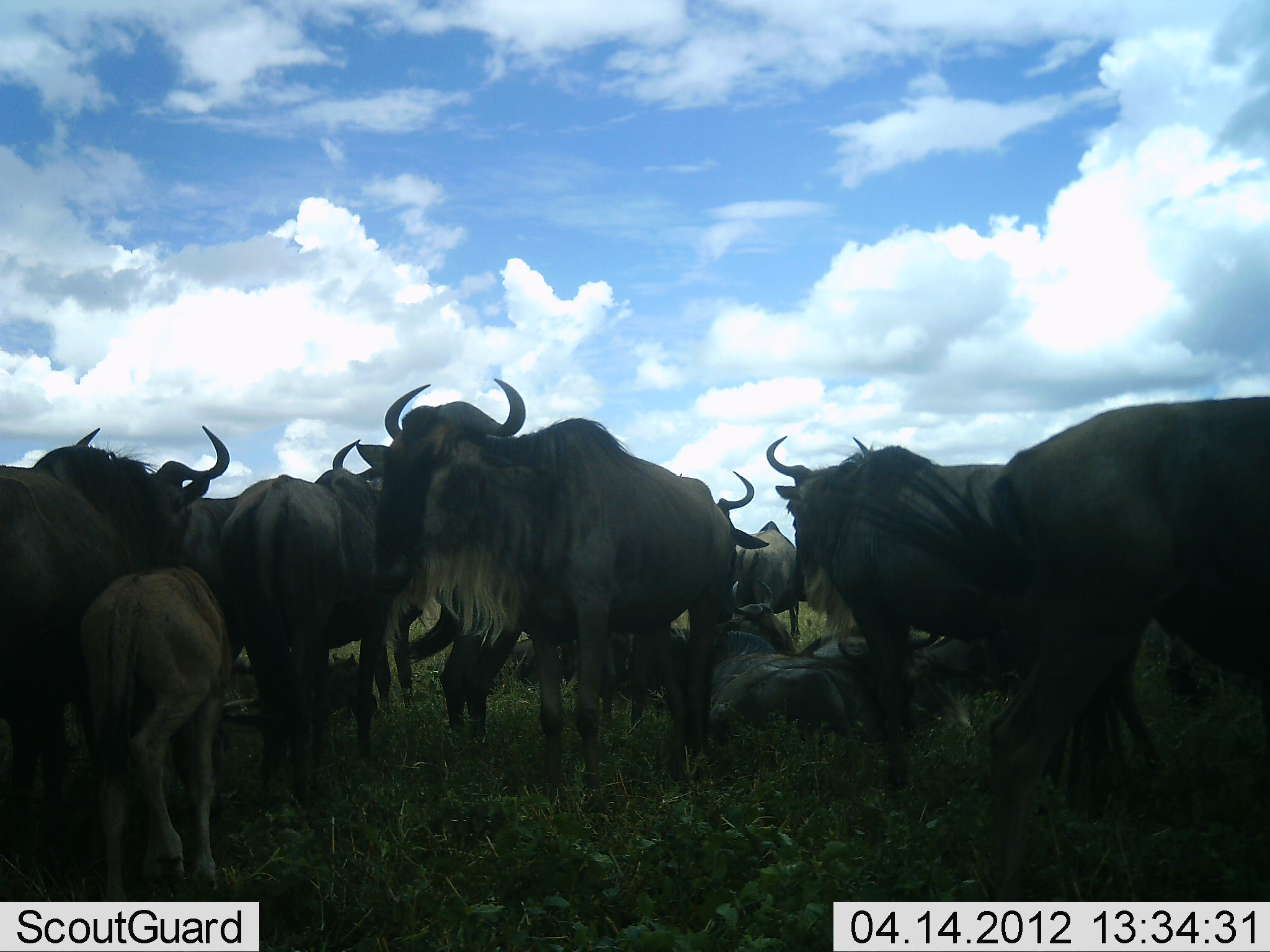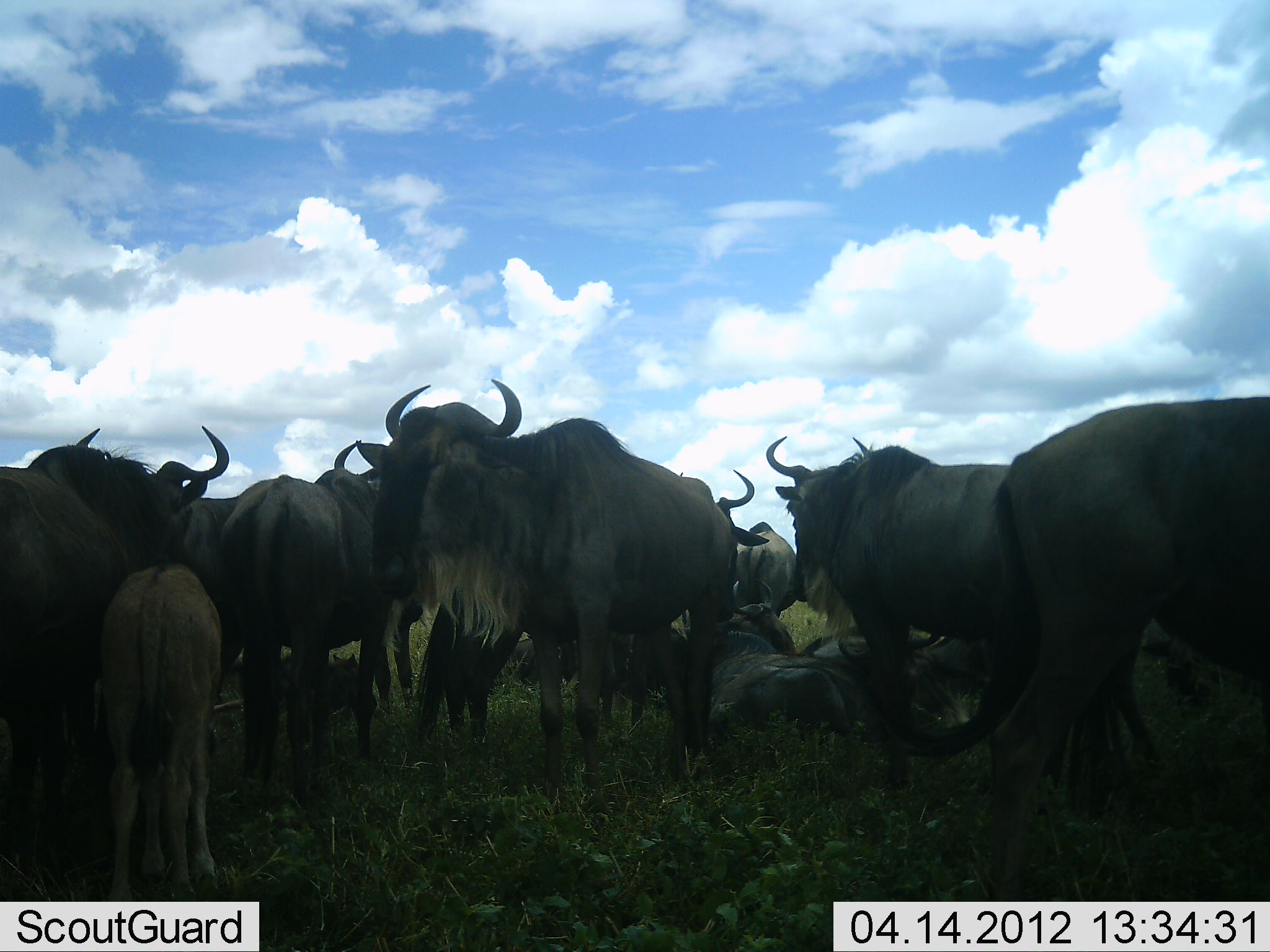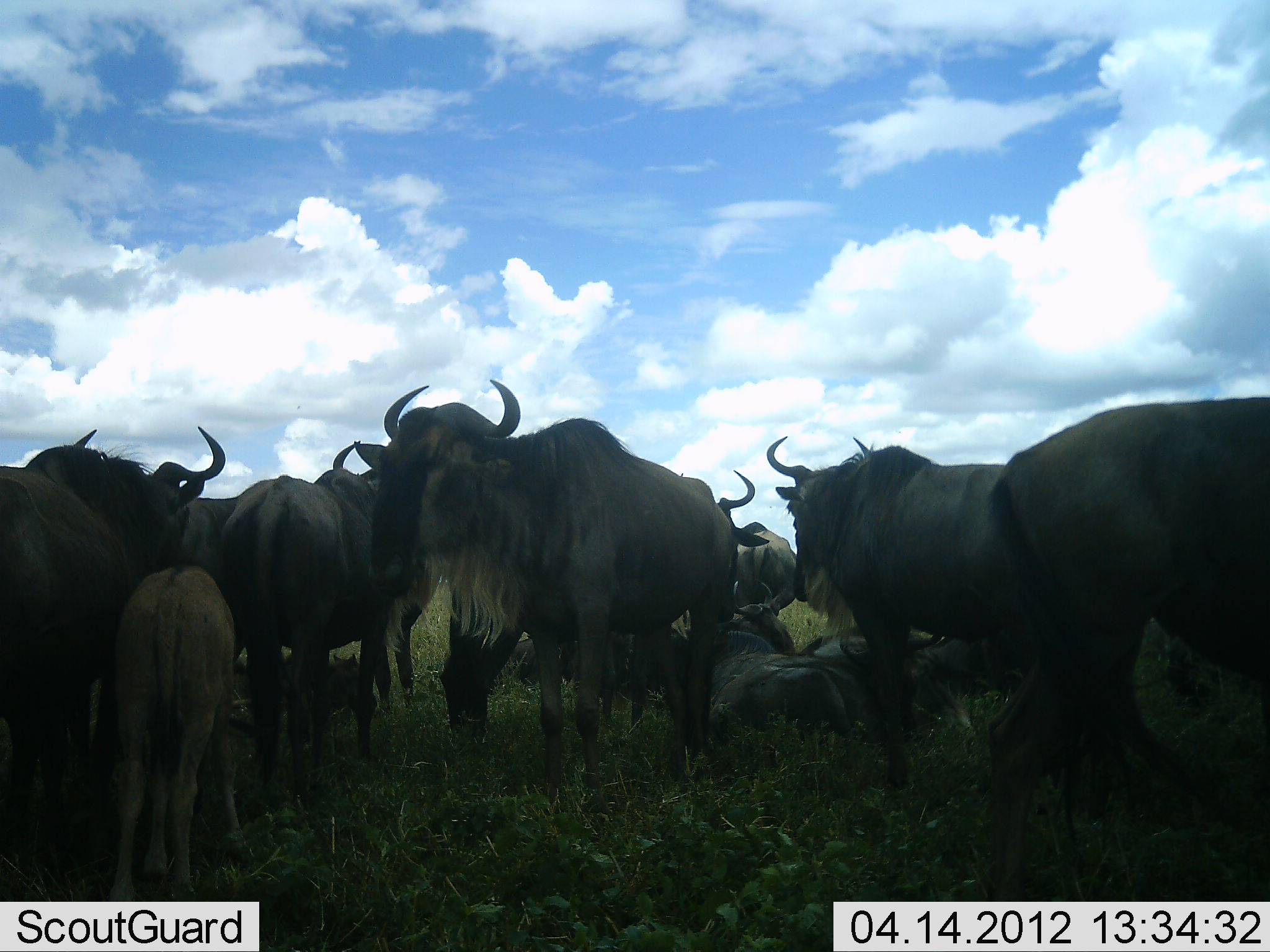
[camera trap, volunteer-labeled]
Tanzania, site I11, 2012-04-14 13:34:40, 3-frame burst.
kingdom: Animalia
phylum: Chordata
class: Mammalia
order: Artiodactyla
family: Bovidae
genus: Connochaetes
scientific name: Connochaetes taurinus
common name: blue wildebeest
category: wildebeest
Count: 11-50.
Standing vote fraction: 86%.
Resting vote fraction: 79%.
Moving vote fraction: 7%.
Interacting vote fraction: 4%.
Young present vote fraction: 68%.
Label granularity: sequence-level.